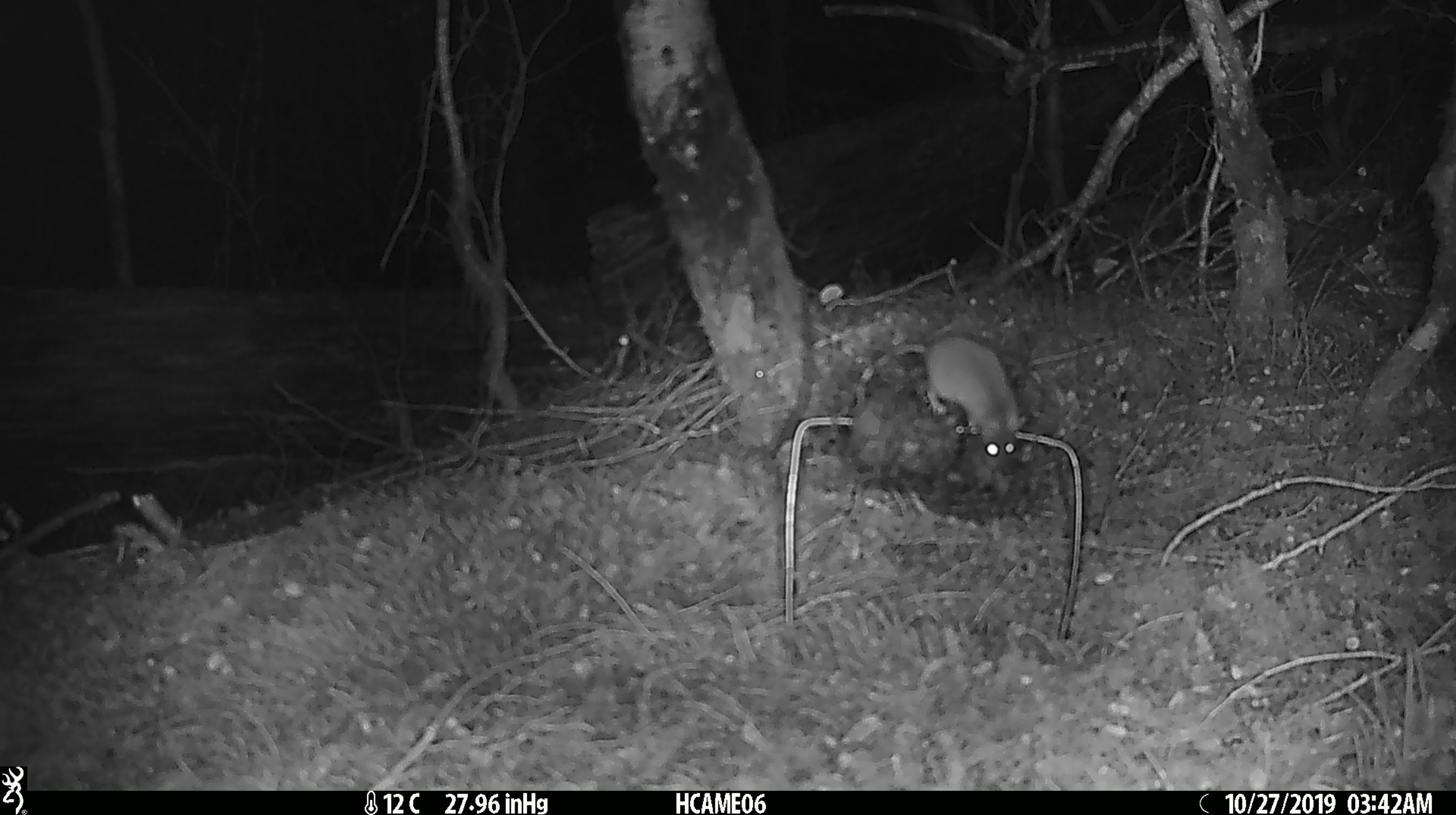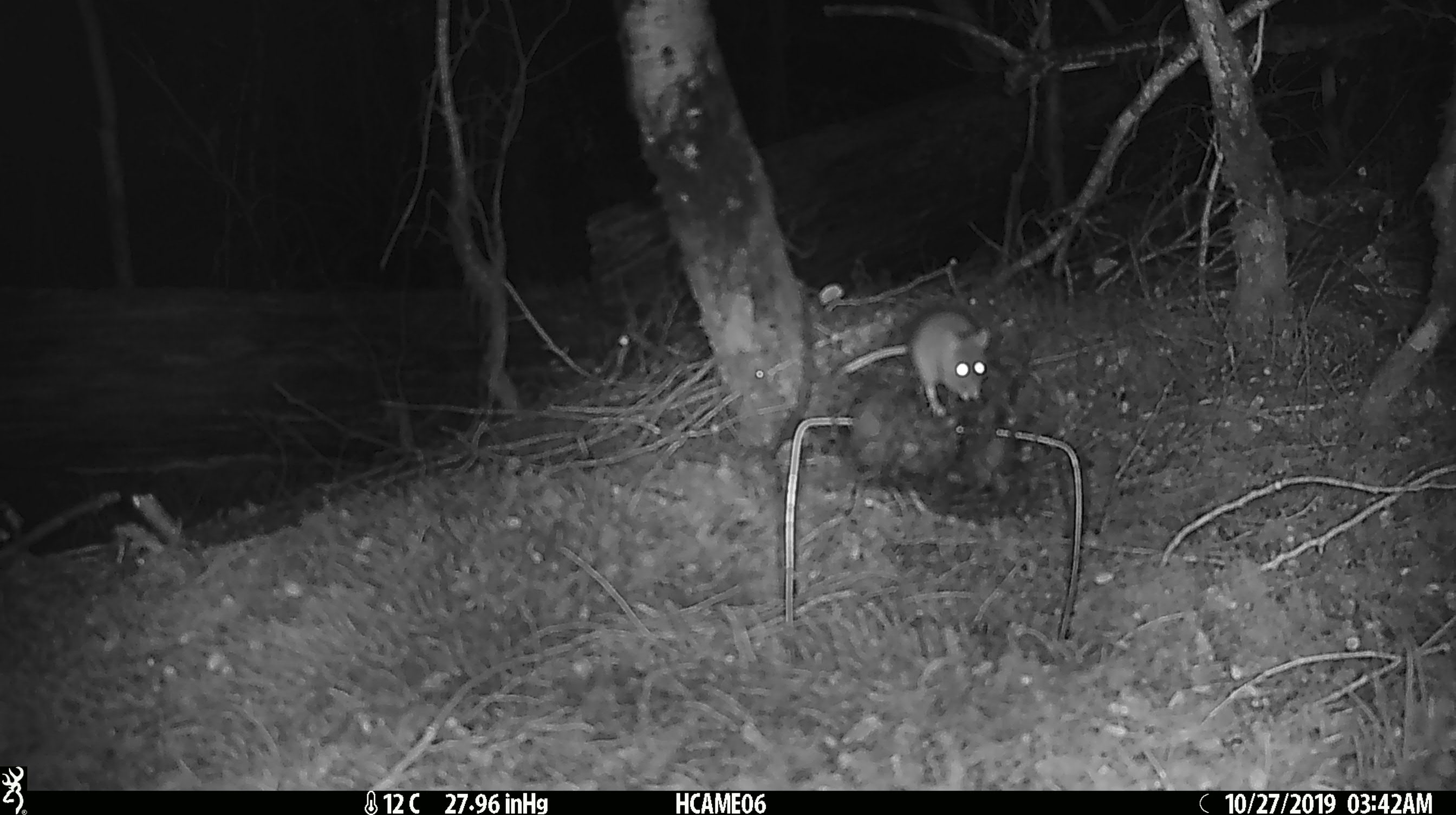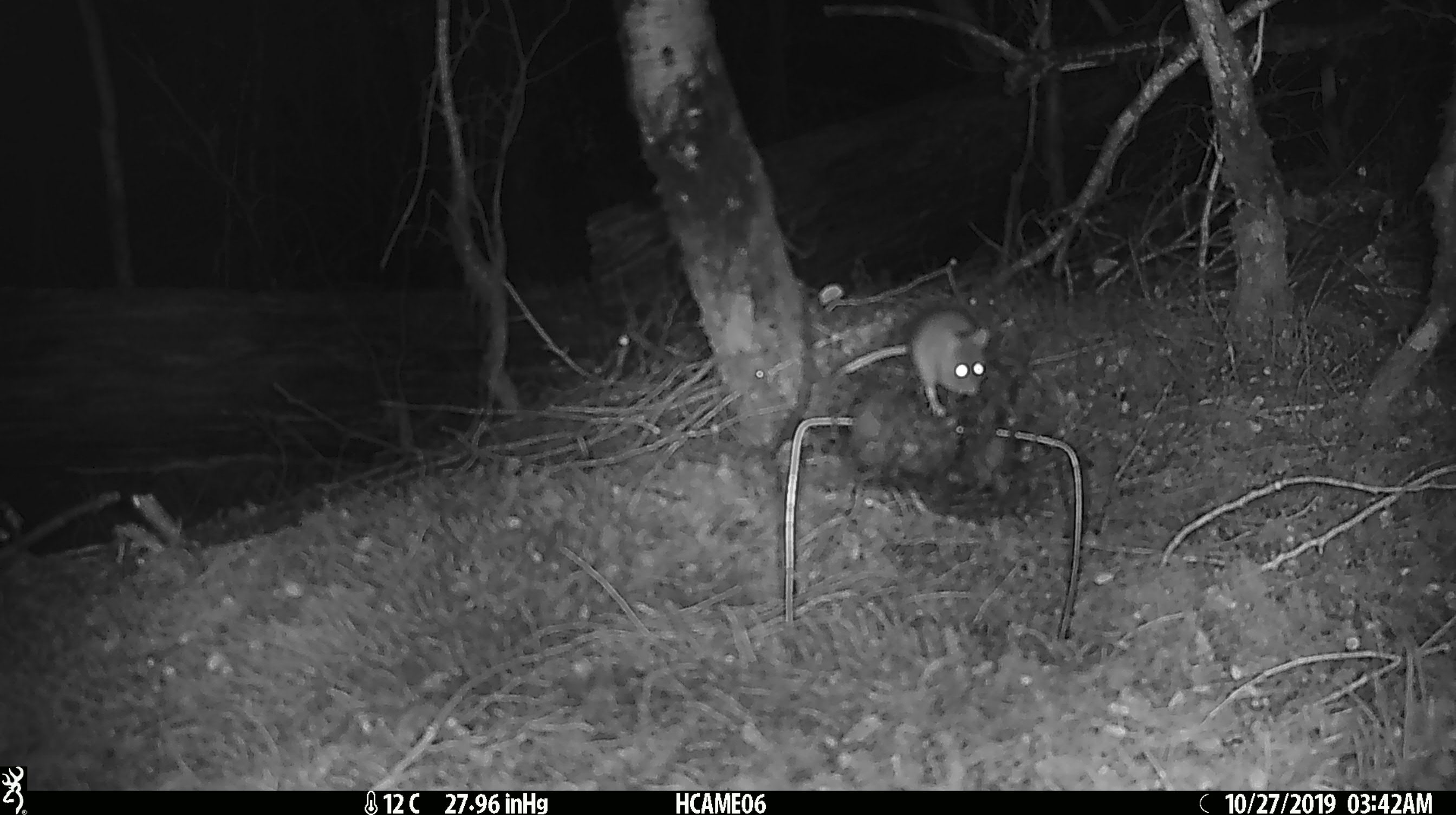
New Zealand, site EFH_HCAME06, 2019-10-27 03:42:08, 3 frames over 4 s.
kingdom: Animalia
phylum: Chordata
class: Mammalia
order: Rodentia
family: Muridae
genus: Mus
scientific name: Mus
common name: mouse